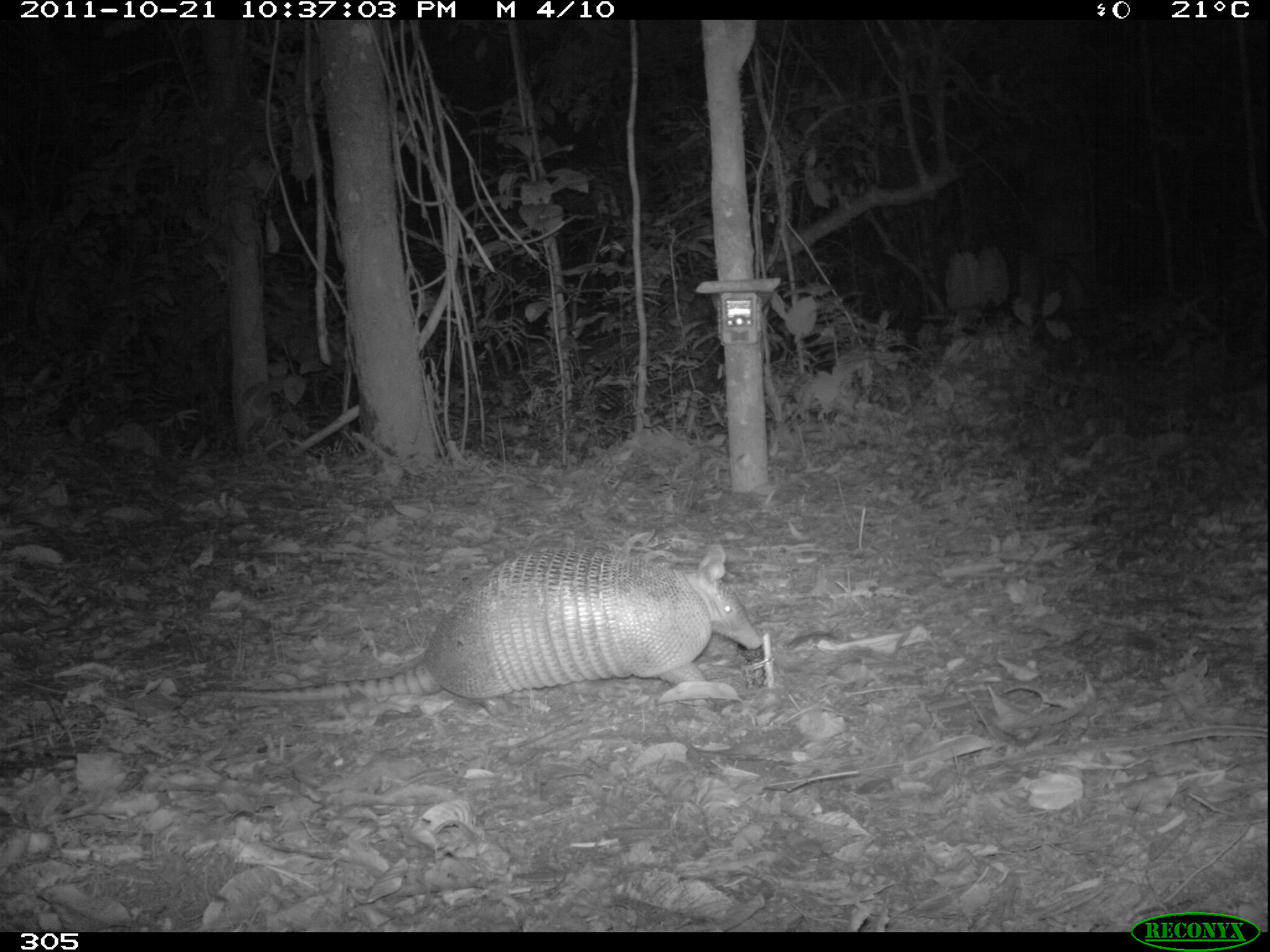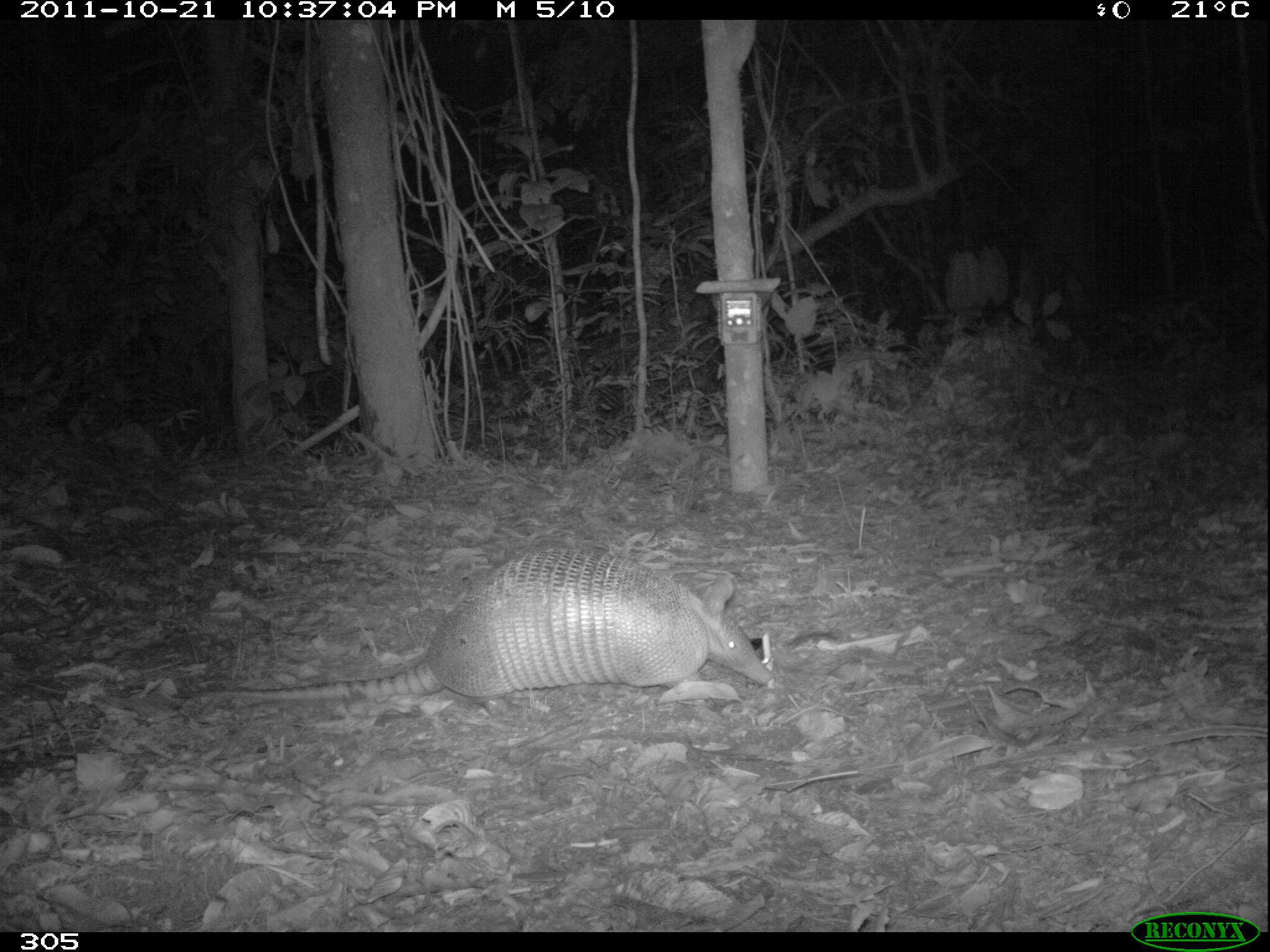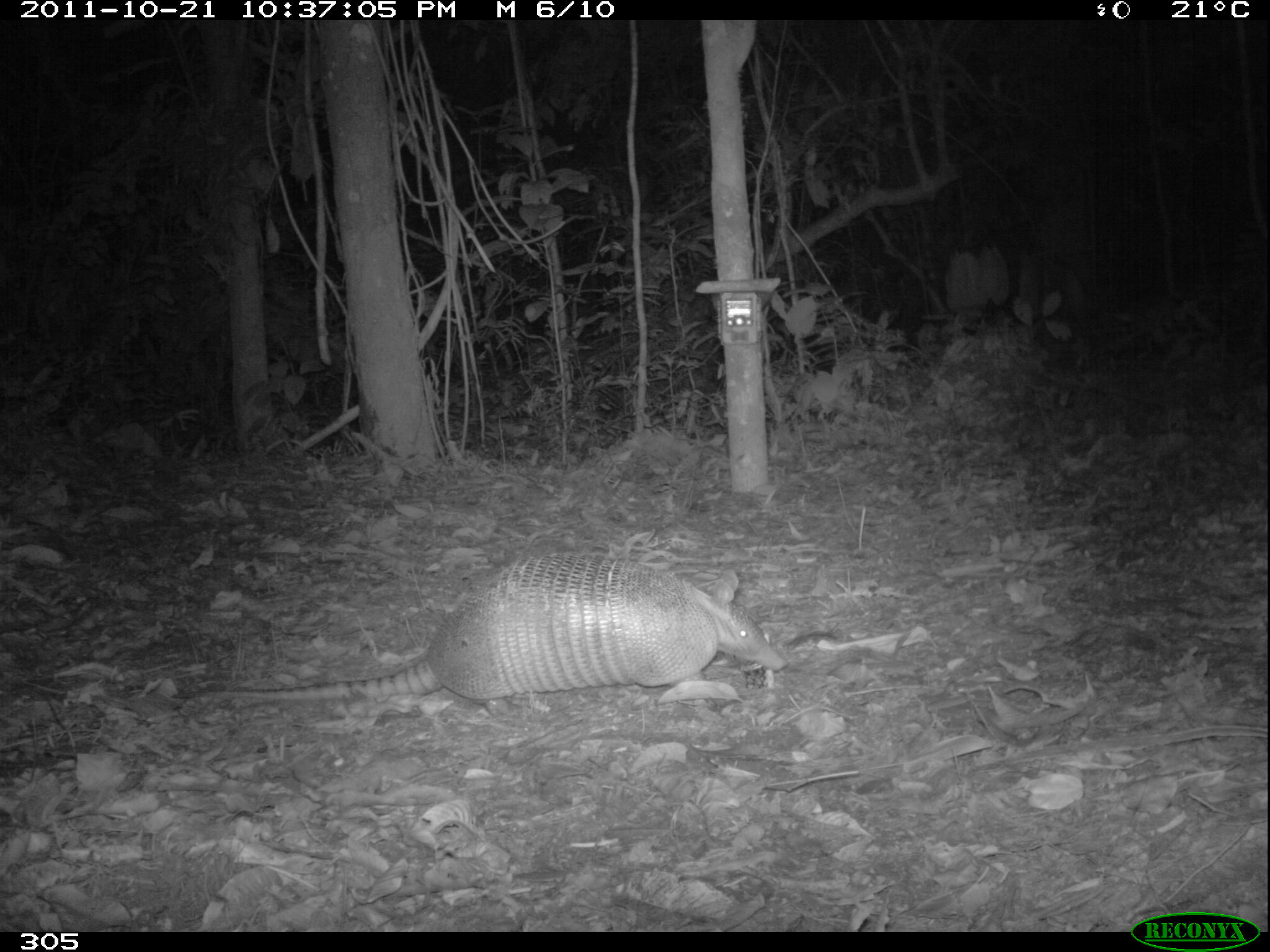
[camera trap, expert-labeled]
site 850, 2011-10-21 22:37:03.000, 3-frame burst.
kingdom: Animalia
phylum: Chordata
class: Mammalia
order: Cingulata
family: Dasypodidae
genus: Dasypus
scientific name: Dasypus novemcinctus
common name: nine-banded armadillo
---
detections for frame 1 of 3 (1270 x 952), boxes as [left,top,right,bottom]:
dasypus novemcinctus: [169,541,762,720]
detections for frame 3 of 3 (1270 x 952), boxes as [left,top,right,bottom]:
dasypus novemcinctus: [170,551,785,717]